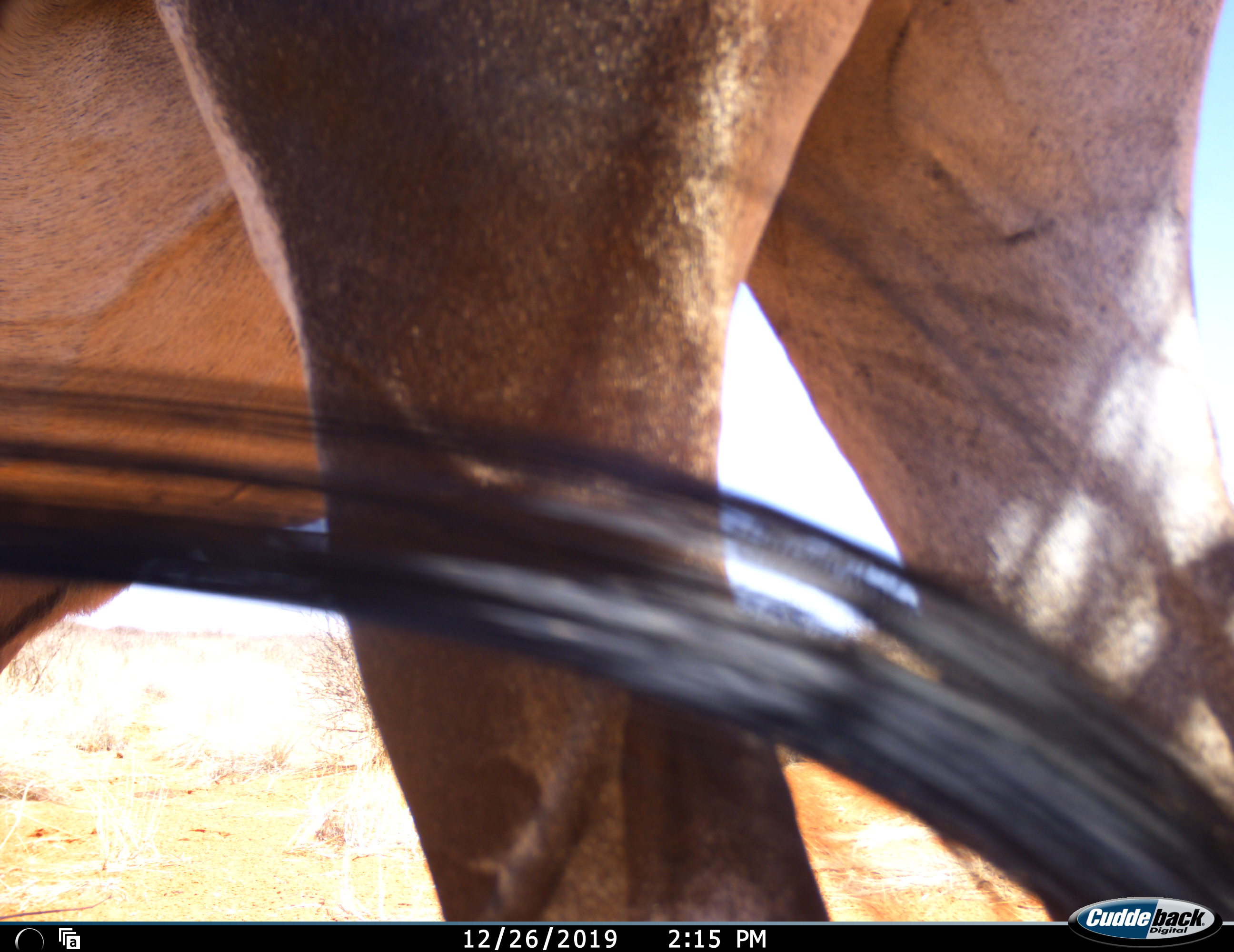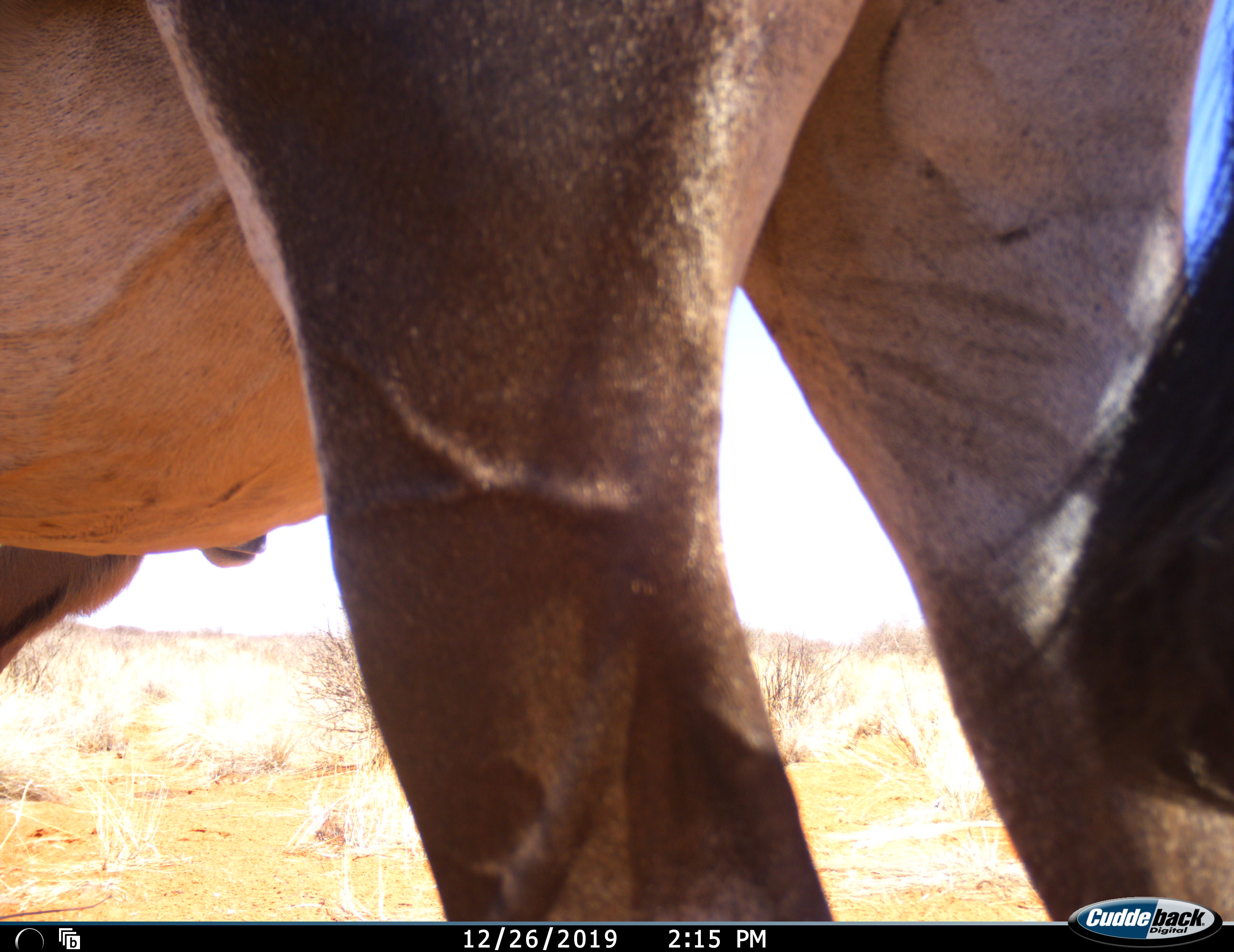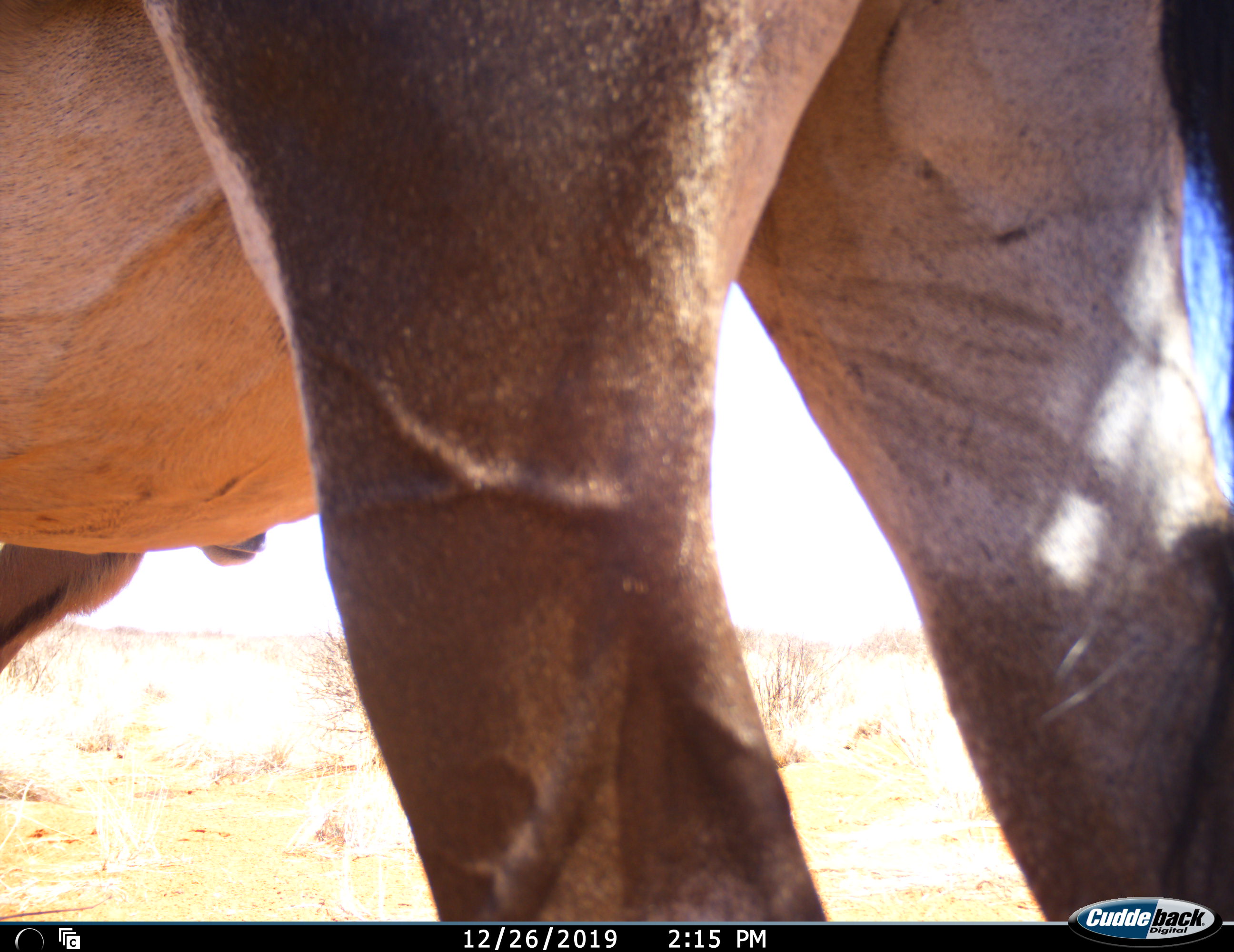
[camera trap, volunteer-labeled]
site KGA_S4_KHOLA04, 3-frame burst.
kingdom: Animalia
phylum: Chordata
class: Mammalia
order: Artiodactyla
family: Bovidae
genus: Oryx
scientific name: Oryx gazella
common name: gemsbok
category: oryx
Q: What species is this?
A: Oryx (gemsbok) (Oryx gazella).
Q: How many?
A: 1.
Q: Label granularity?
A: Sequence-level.